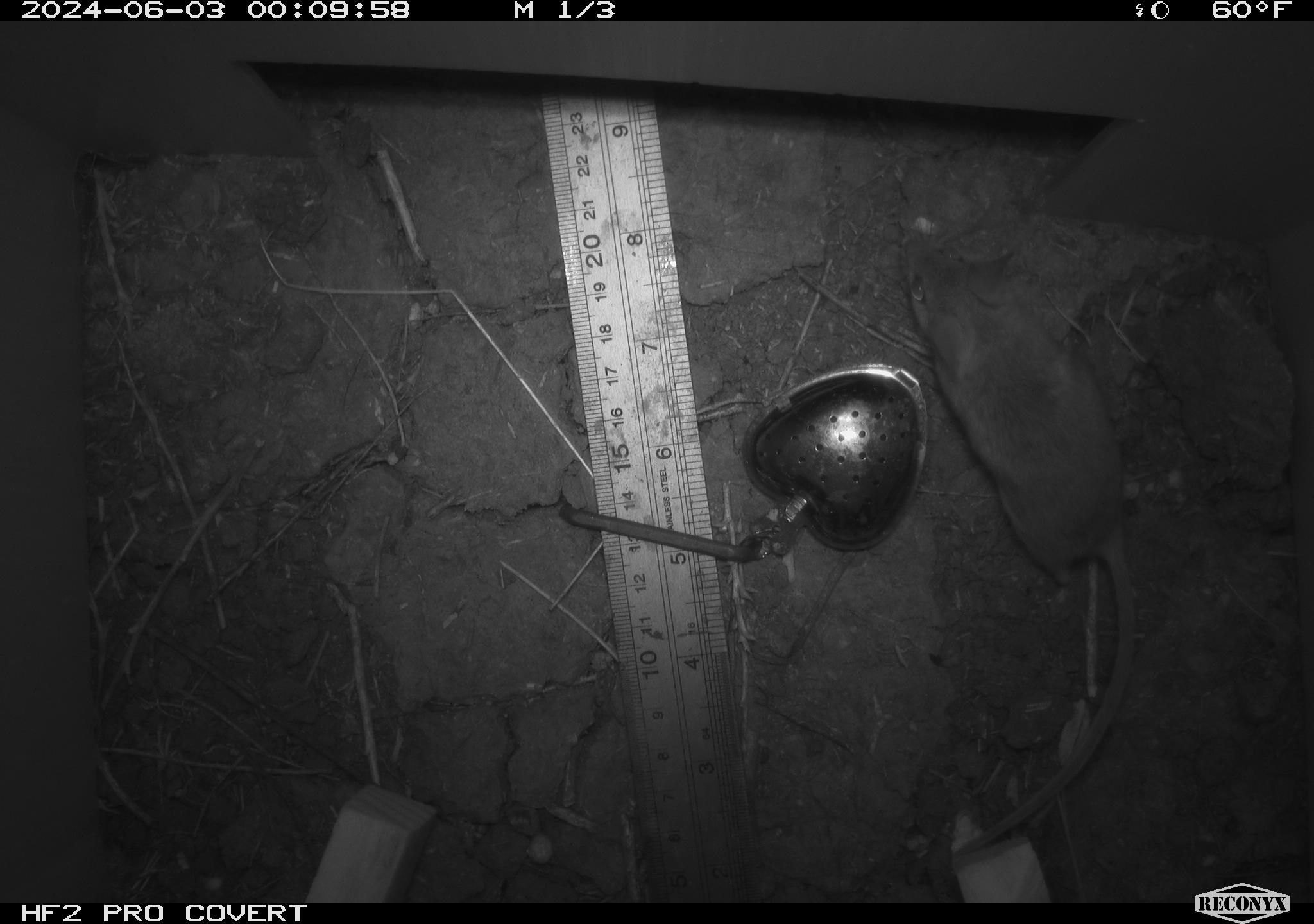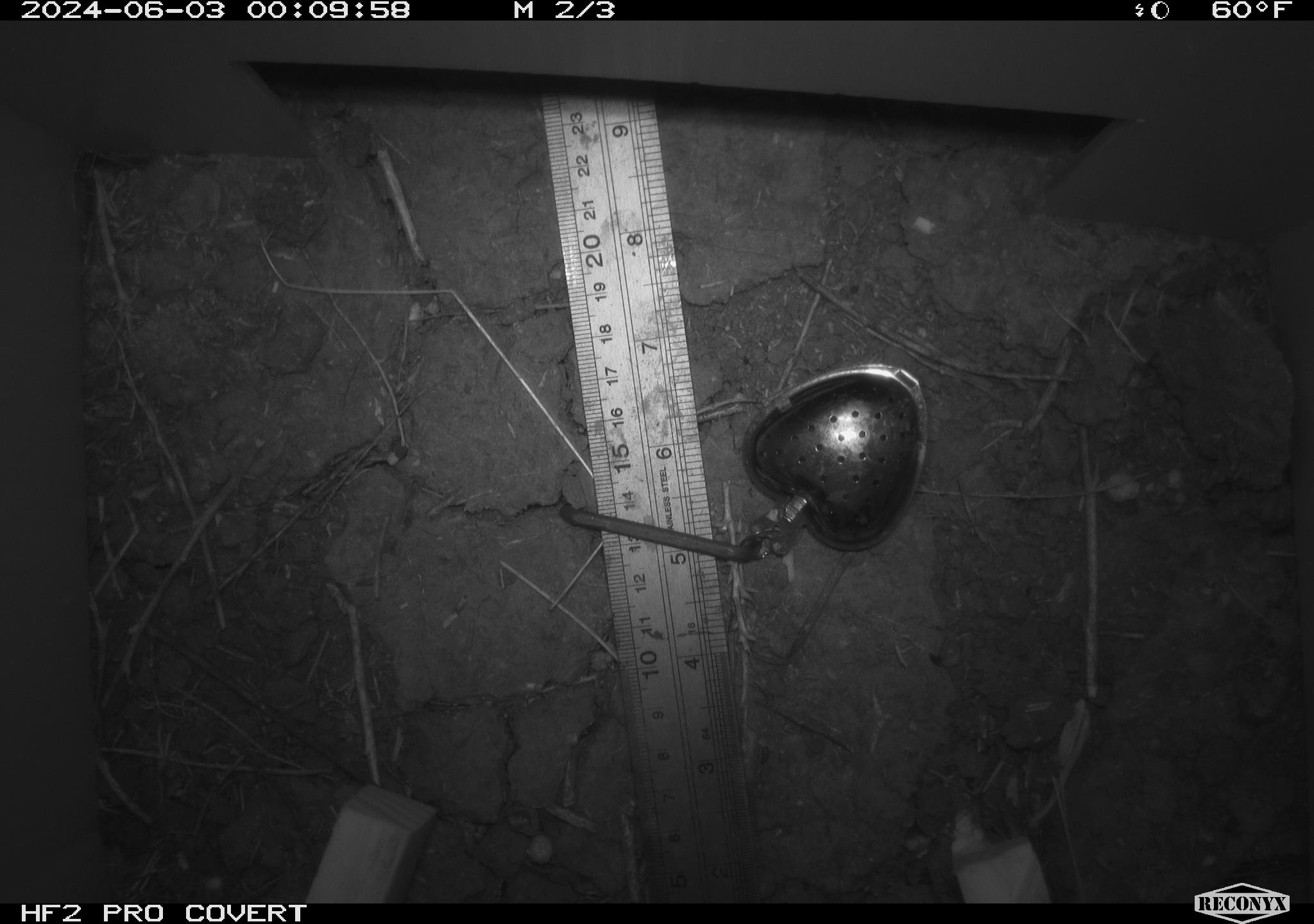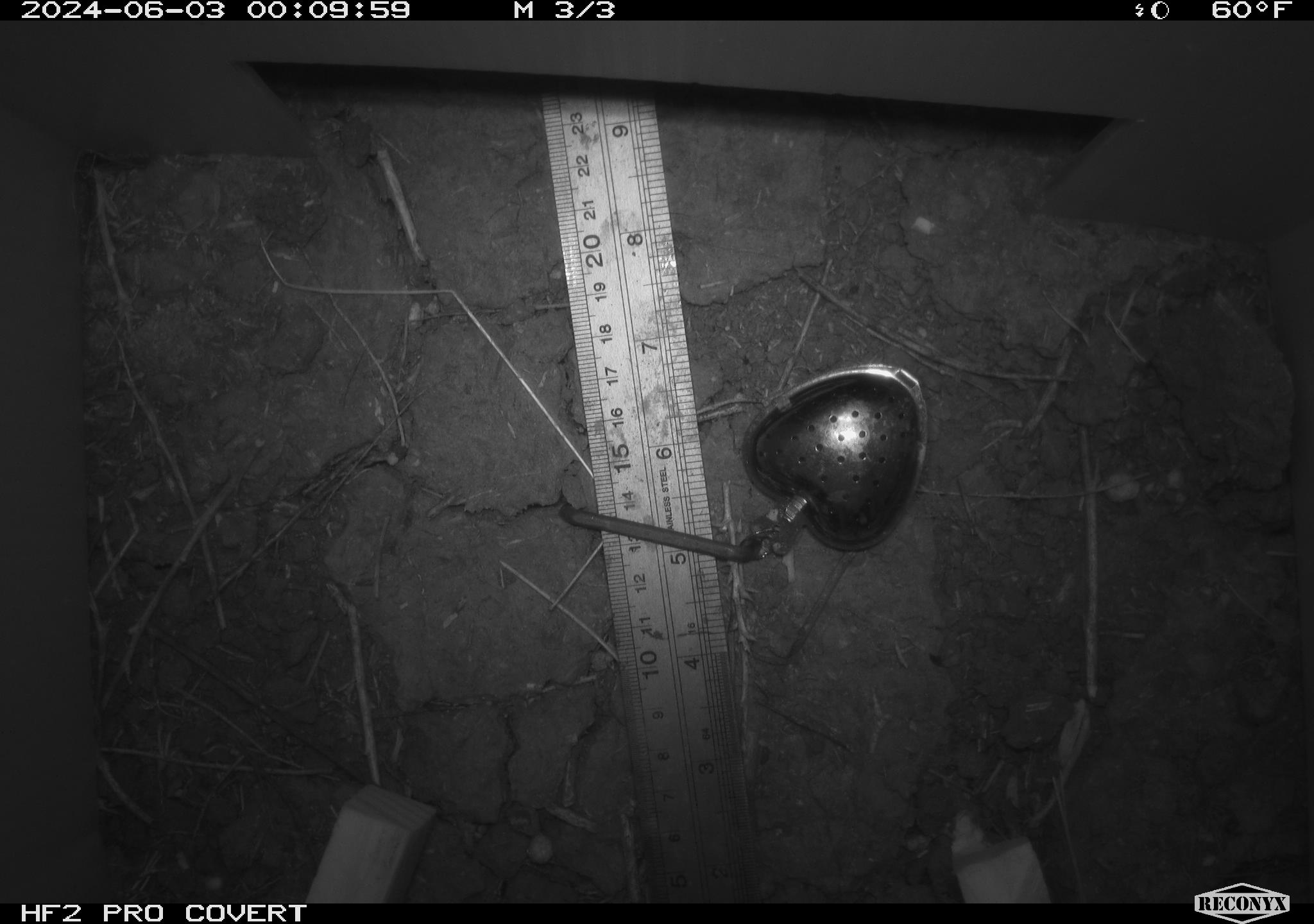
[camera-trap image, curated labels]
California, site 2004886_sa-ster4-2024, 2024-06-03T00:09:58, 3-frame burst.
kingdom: Animalia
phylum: Chordata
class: Mammalia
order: Rodentia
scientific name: Rodentia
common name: mouse species